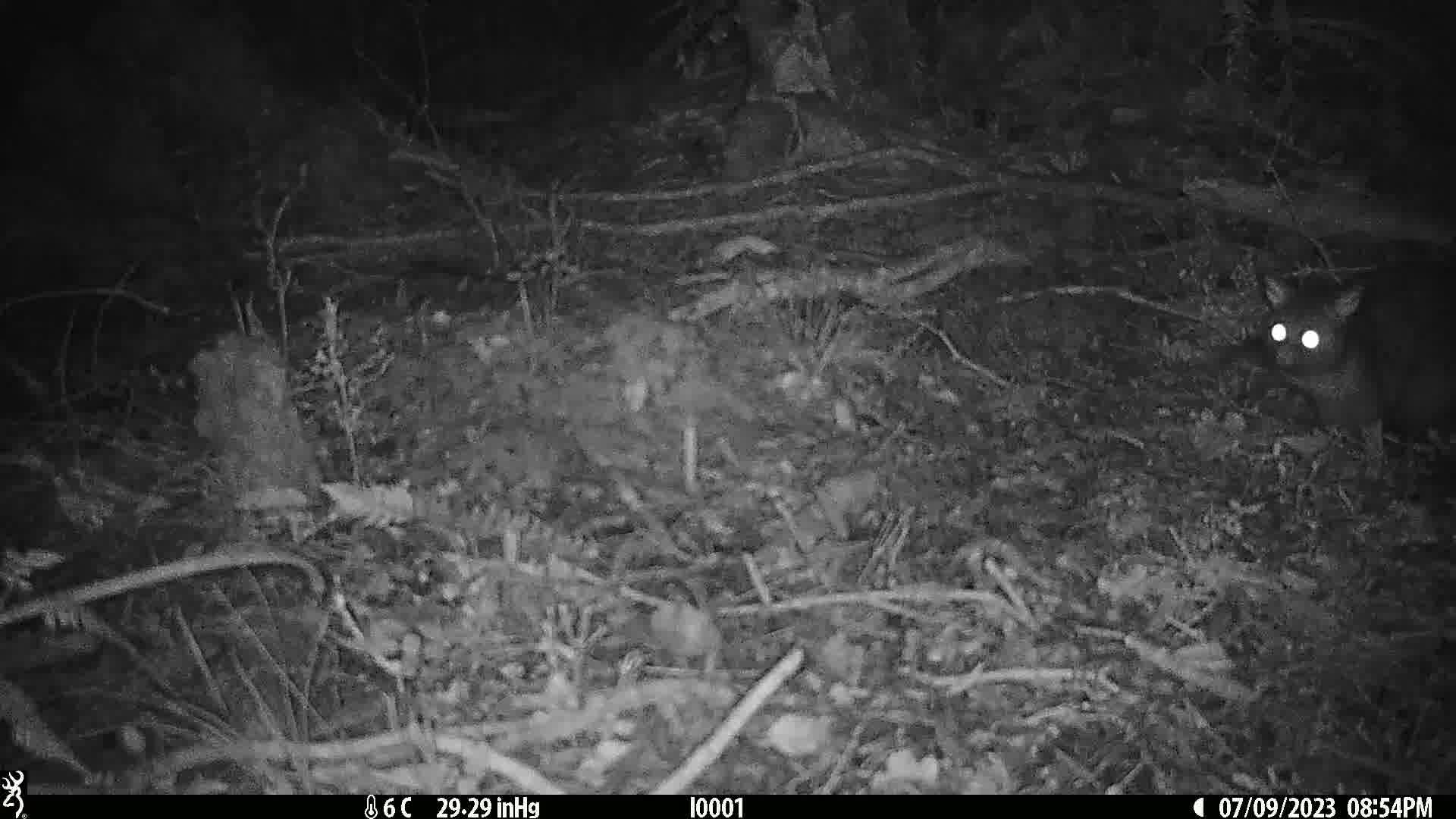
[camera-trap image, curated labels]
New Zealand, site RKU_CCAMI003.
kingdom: Animalia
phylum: Chordata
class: Mammalia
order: Diprotodontia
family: Phalangeridae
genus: Trichosurus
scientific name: Trichosurus vulpecula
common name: common brushtail possum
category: possum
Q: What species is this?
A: Possum (common brushtail possum) (Trichosurus vulpecula).